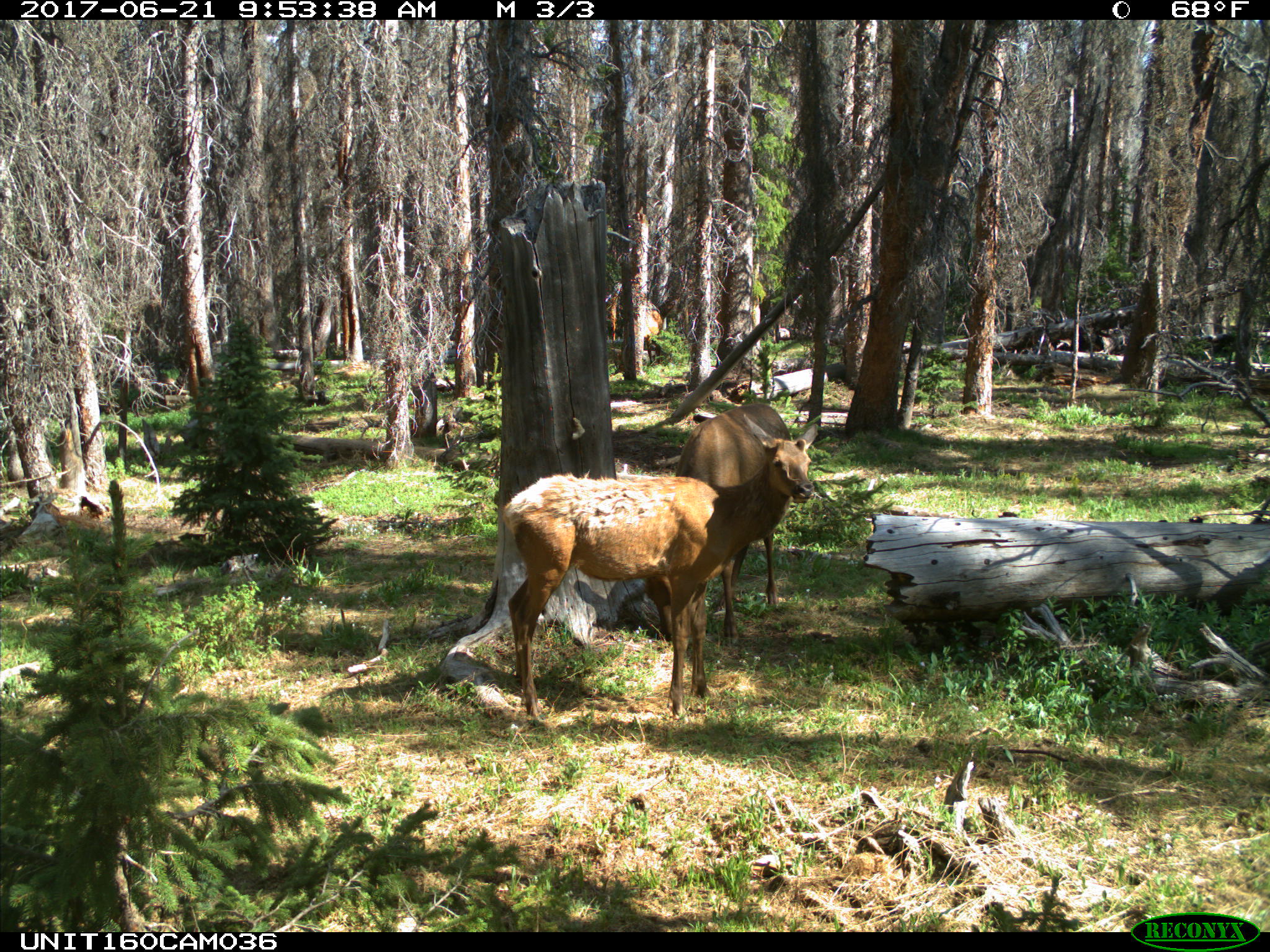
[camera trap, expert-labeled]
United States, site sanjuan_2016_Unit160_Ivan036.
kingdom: Animalia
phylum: Chordata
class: Mammalia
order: Artiodactyla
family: Cervidae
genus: Cervus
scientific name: Cervus elaphus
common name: red deer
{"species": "Cervus elaphus (red deer)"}